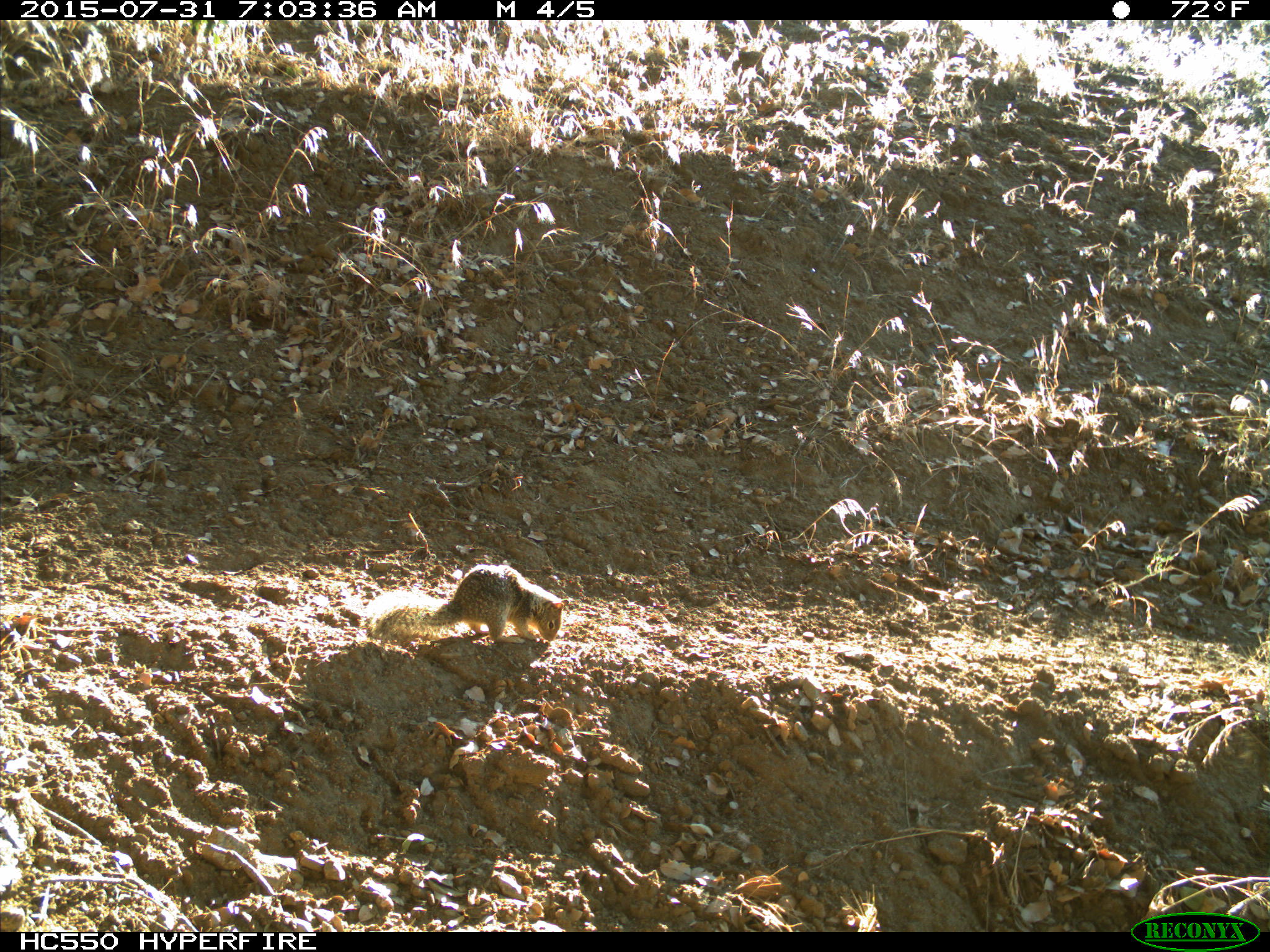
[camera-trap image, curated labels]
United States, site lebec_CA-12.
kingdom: Animalia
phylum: Chordata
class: Mammalia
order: Rodentia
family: Sciuridae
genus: Otospermophilus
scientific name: Otospermophilus beecheyi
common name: california ground squirrel